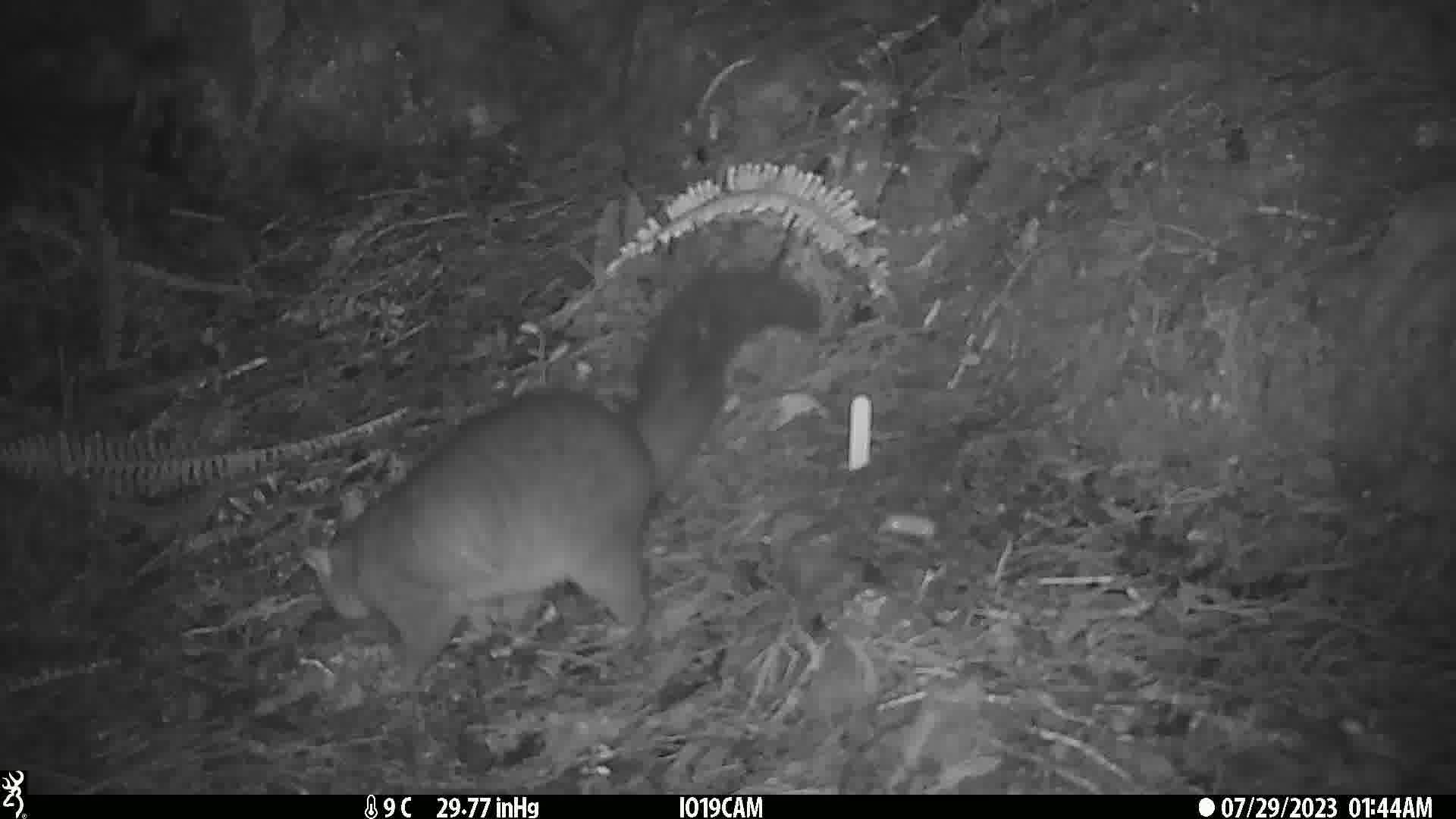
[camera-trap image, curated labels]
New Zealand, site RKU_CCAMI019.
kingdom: Animalia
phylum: Chordata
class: Mammalia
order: Diprotodontia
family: Phalangeridae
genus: Trichosurus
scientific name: Trichosurus vulpecula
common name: common brushtail possum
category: possum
Possum (common brushtail possum) (Trichosurus vulpecula).